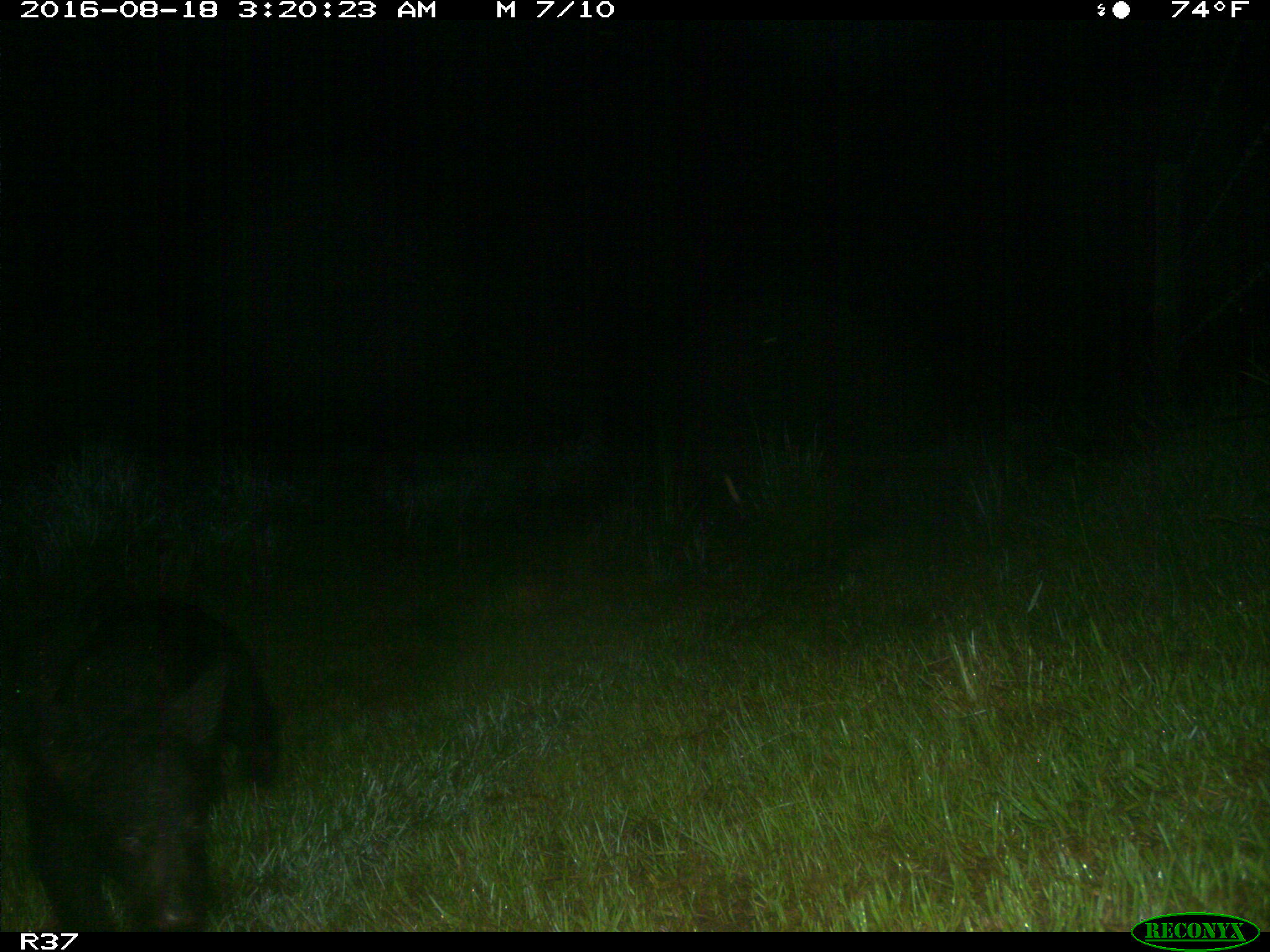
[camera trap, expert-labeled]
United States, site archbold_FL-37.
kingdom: Animalia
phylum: Chordata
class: Mammalia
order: Carnivora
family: Ursidae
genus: Ursus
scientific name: Ursus americanus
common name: american black bear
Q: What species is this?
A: Ursus americanus (american black bear).